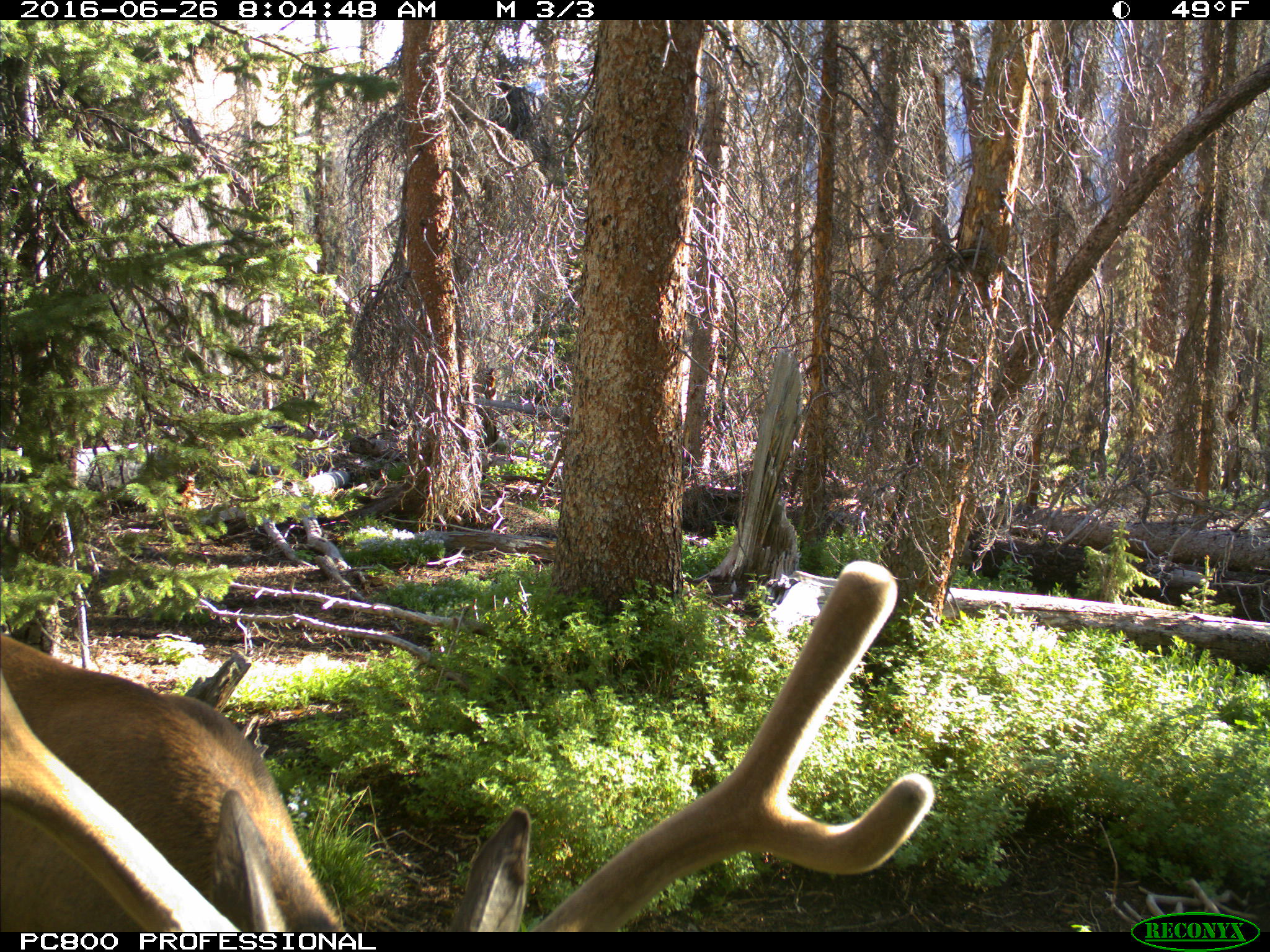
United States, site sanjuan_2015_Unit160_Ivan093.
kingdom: Animalia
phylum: Chordata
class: Mammalia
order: Artiodactyla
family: Cervidae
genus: Cervus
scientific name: Cervus elaphus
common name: red deer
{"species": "Cervus elaphus (red deer)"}